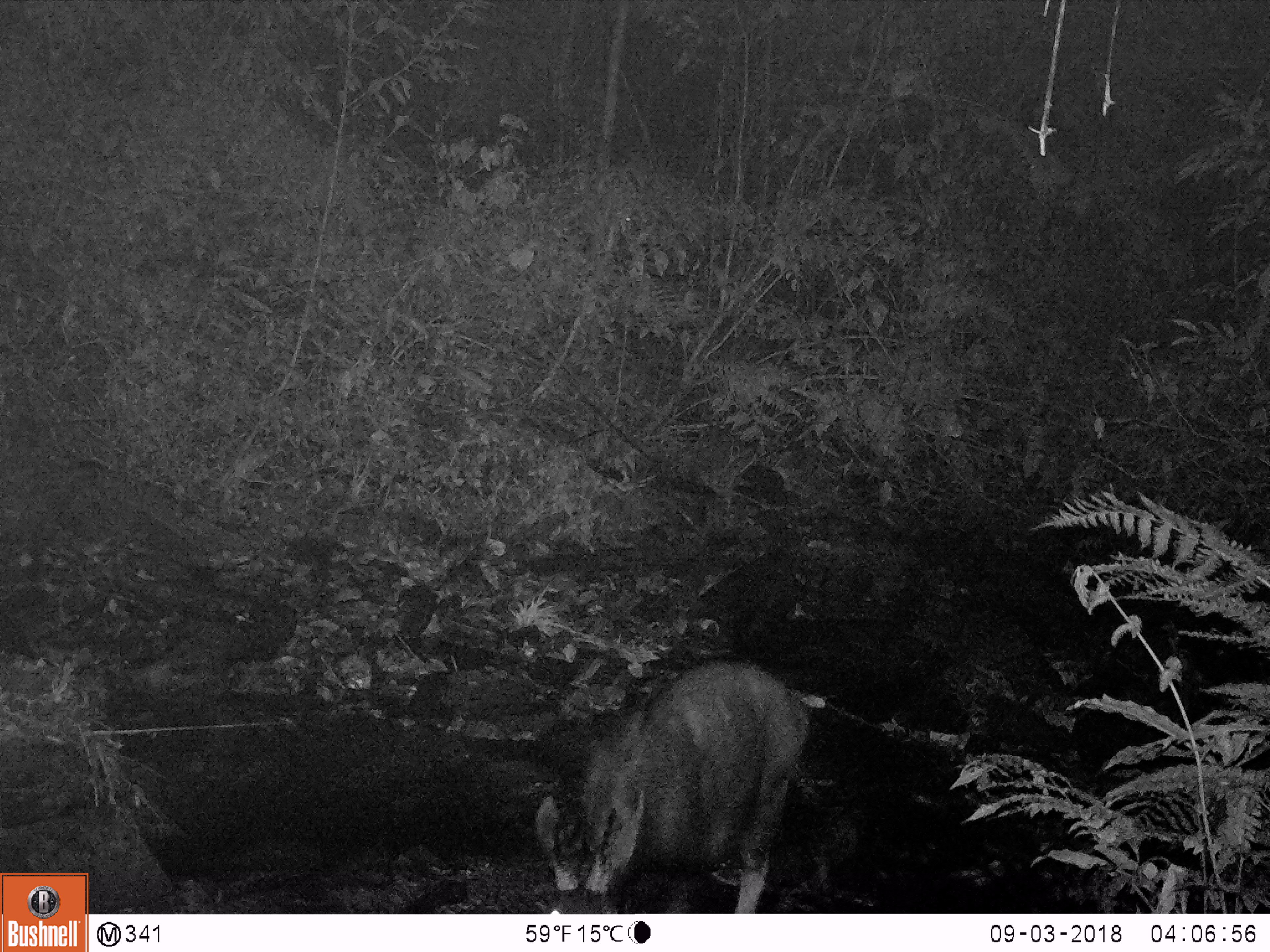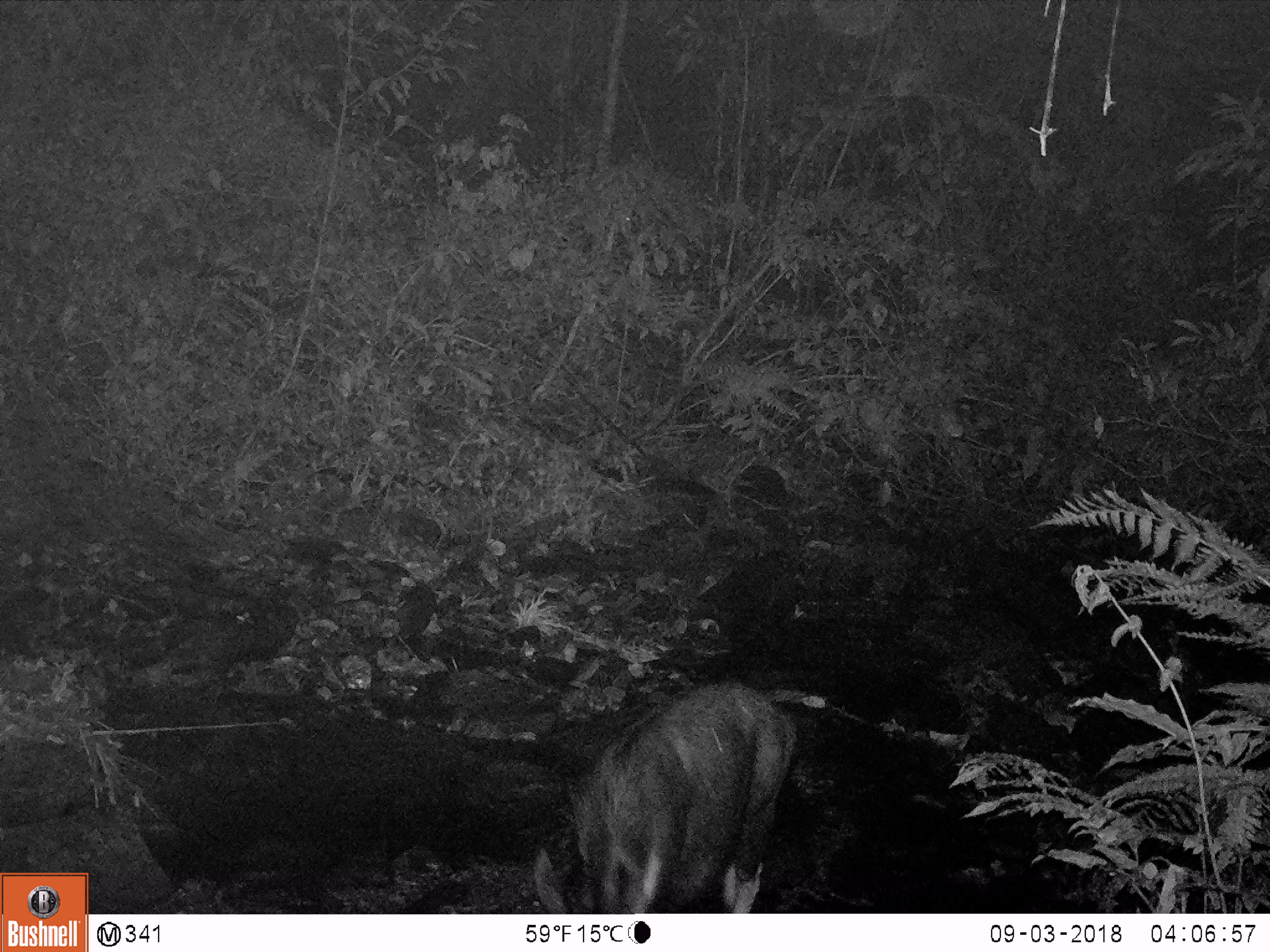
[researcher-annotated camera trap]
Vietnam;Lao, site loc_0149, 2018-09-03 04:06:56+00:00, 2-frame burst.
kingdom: Animalia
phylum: Chordata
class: Mammalia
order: Artiodactyla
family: Bovidae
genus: Capricornis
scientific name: Capricornis sumatraensis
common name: chinese serow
Chinese serow (Capricornis sumatraensis). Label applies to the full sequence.